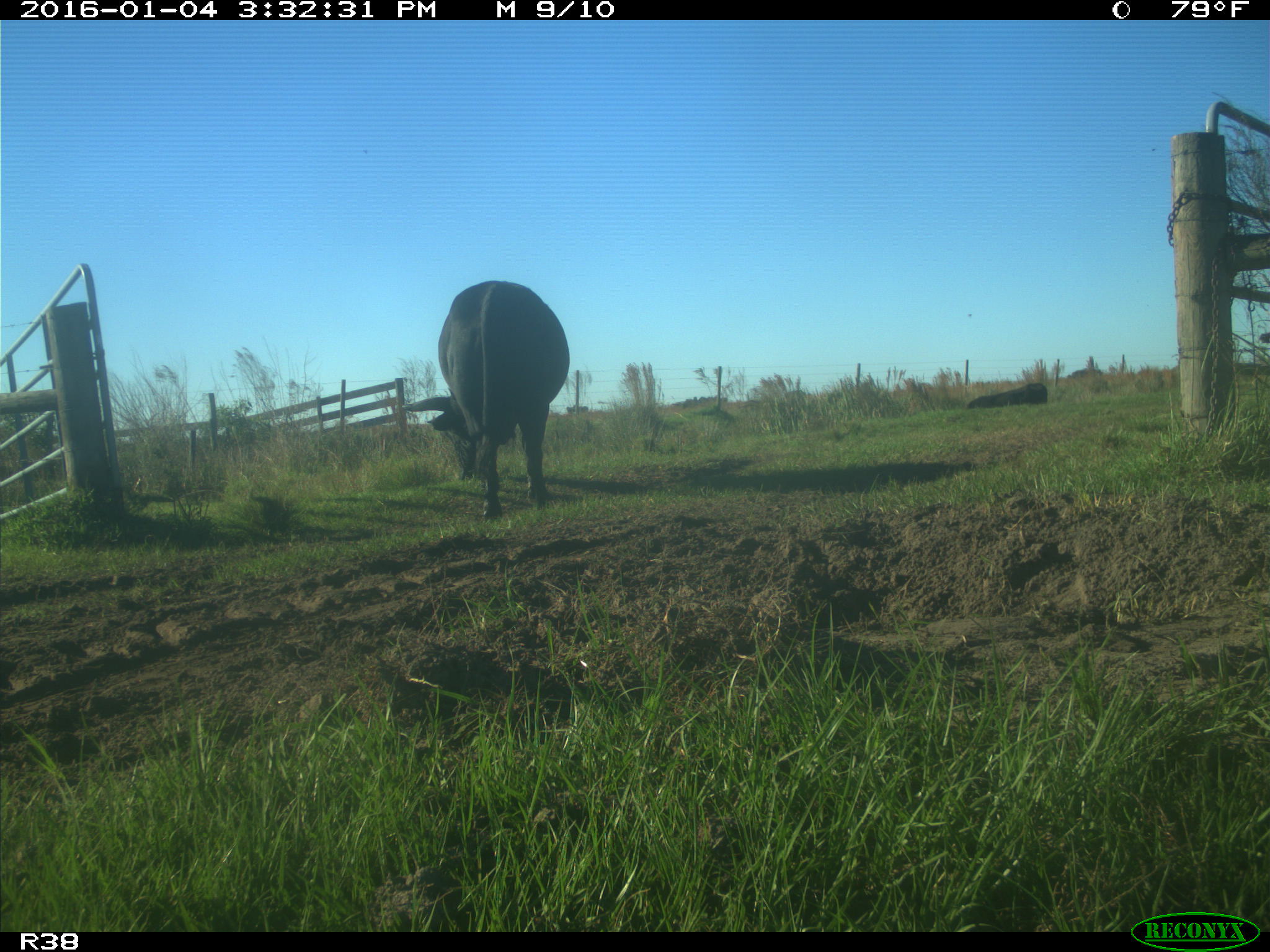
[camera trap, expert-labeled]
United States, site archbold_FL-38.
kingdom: Animalia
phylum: Chordata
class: Mammalia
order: Artiodactyla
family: Bovidae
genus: Bos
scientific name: Bos taurus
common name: domestic cow